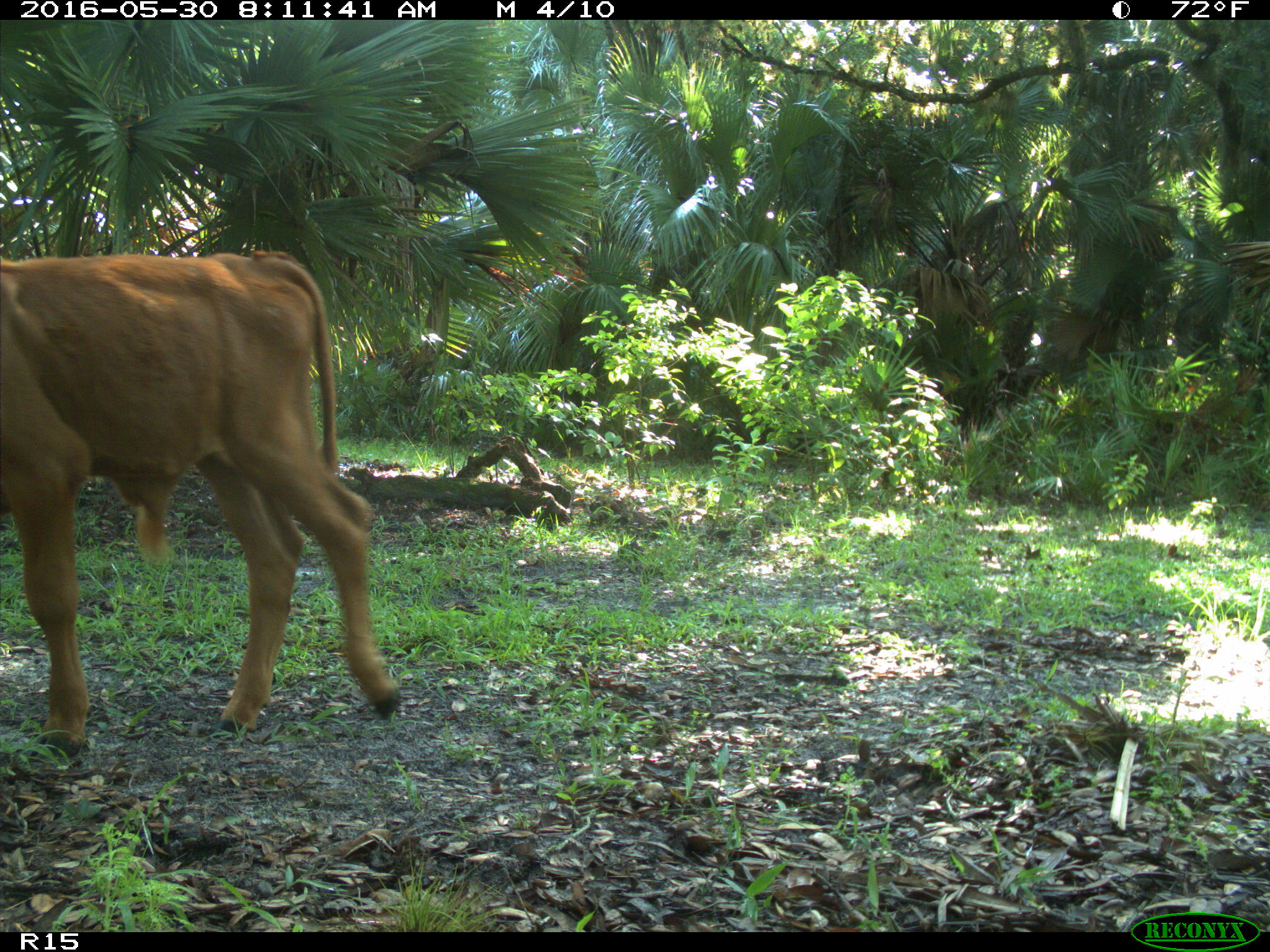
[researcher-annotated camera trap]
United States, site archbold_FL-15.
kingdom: Animalia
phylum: Chordata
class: Mammalia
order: Artiodactyla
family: Bovidae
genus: Bos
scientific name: Bos taurus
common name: domestic cow